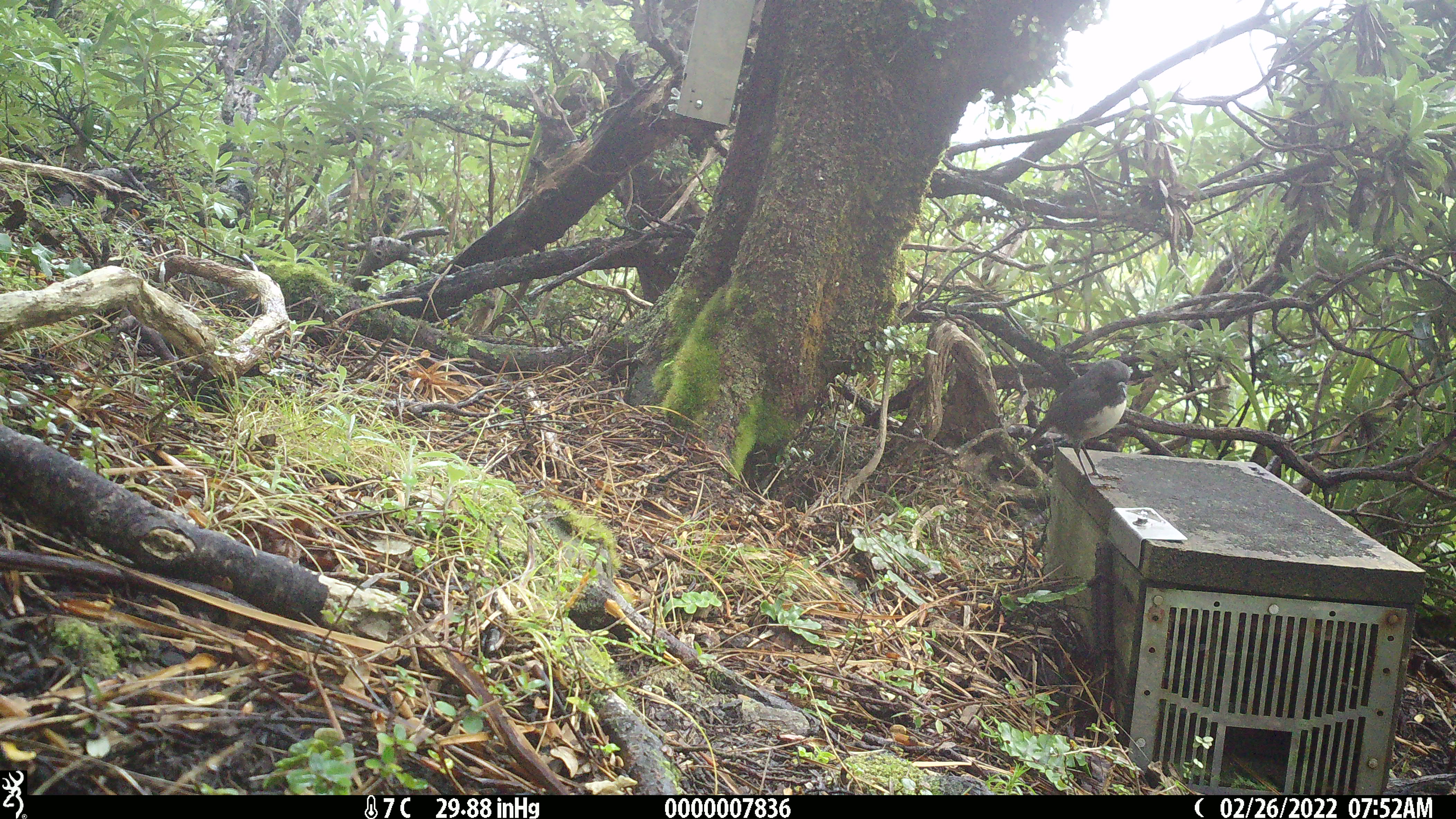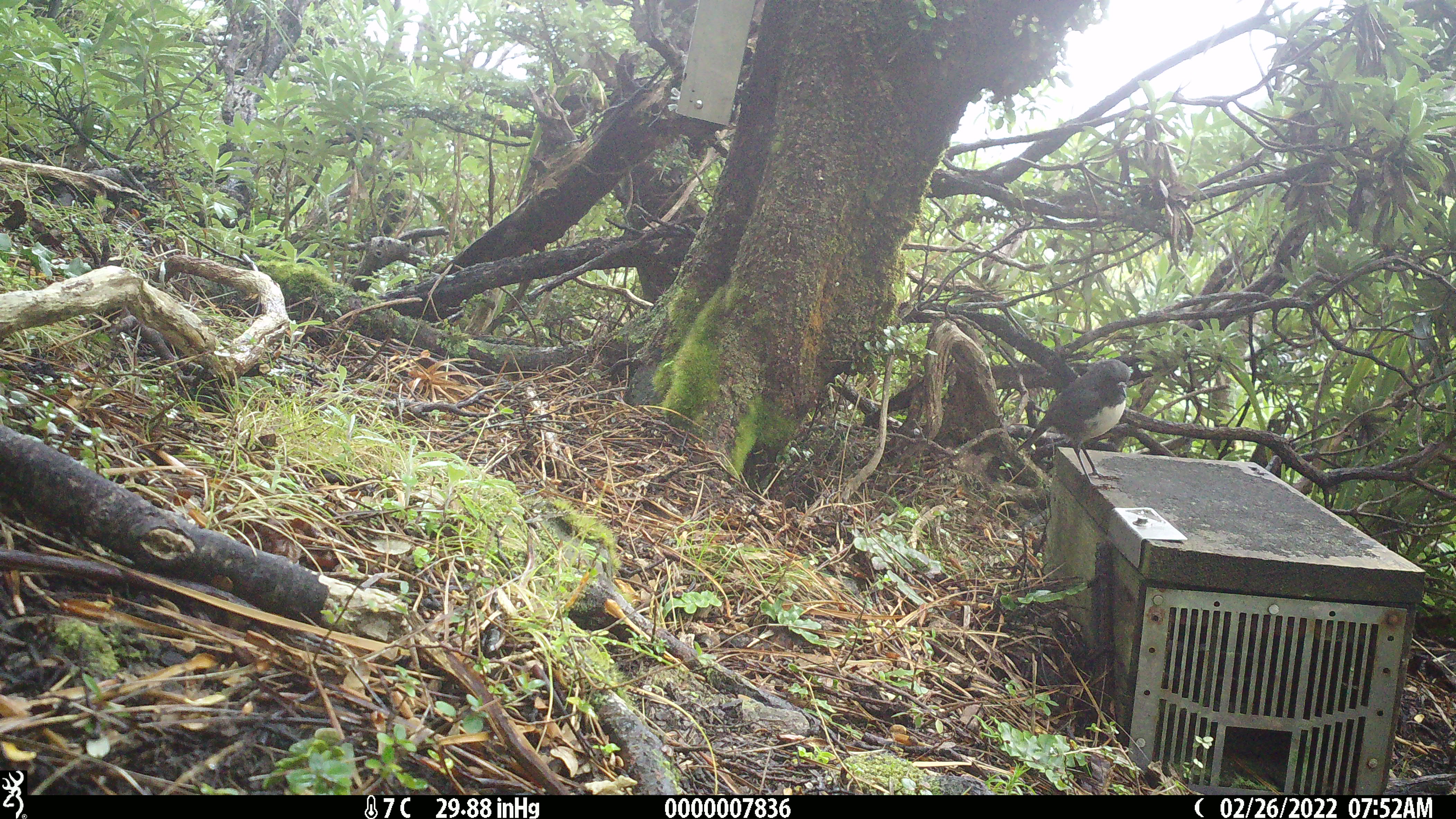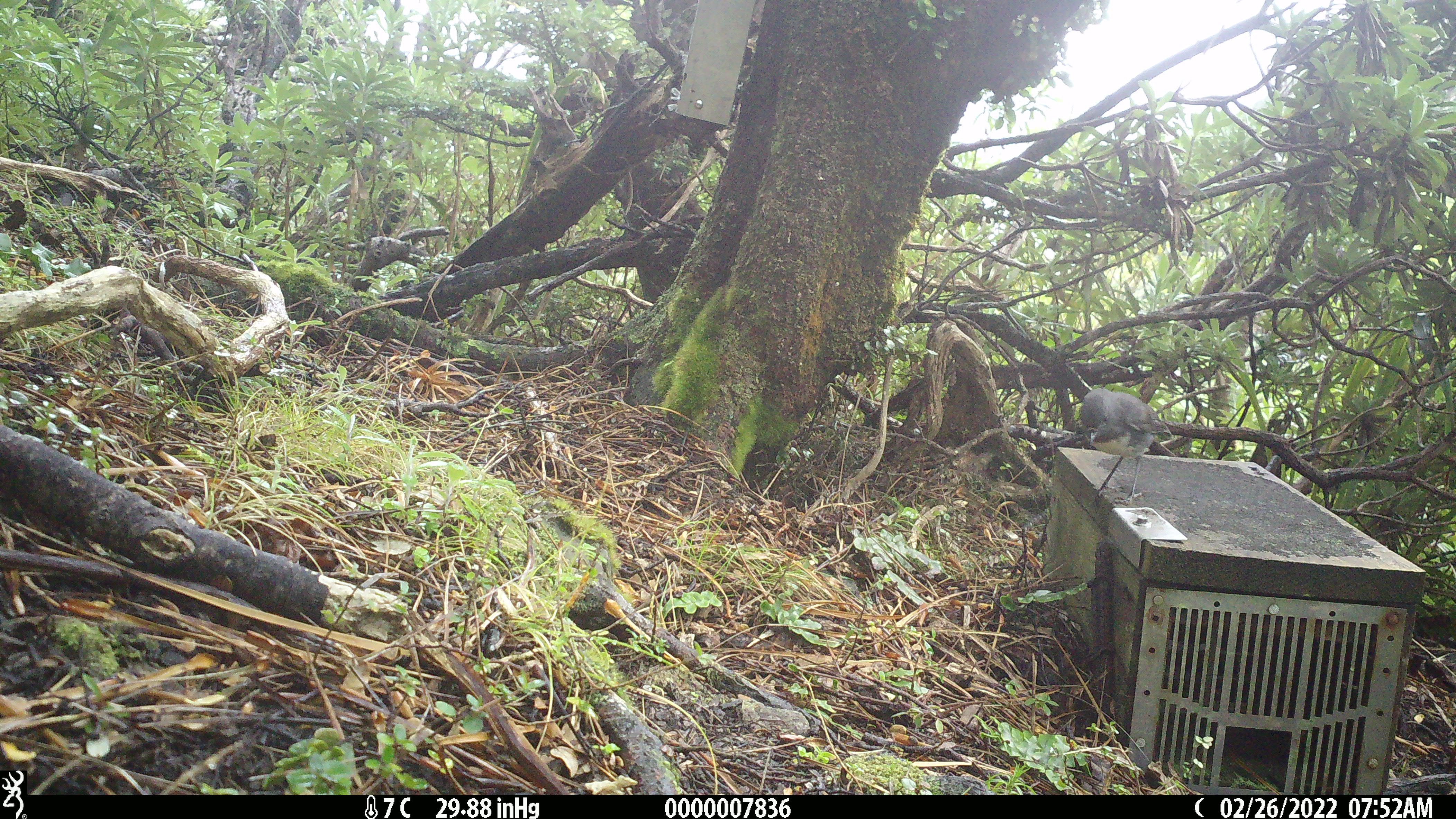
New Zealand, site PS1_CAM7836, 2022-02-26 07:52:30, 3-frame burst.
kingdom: Animalia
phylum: Chordata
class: Aves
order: Passeriformes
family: Petroicidae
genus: Petroica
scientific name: Petroica australis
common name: new zealand robin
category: robin